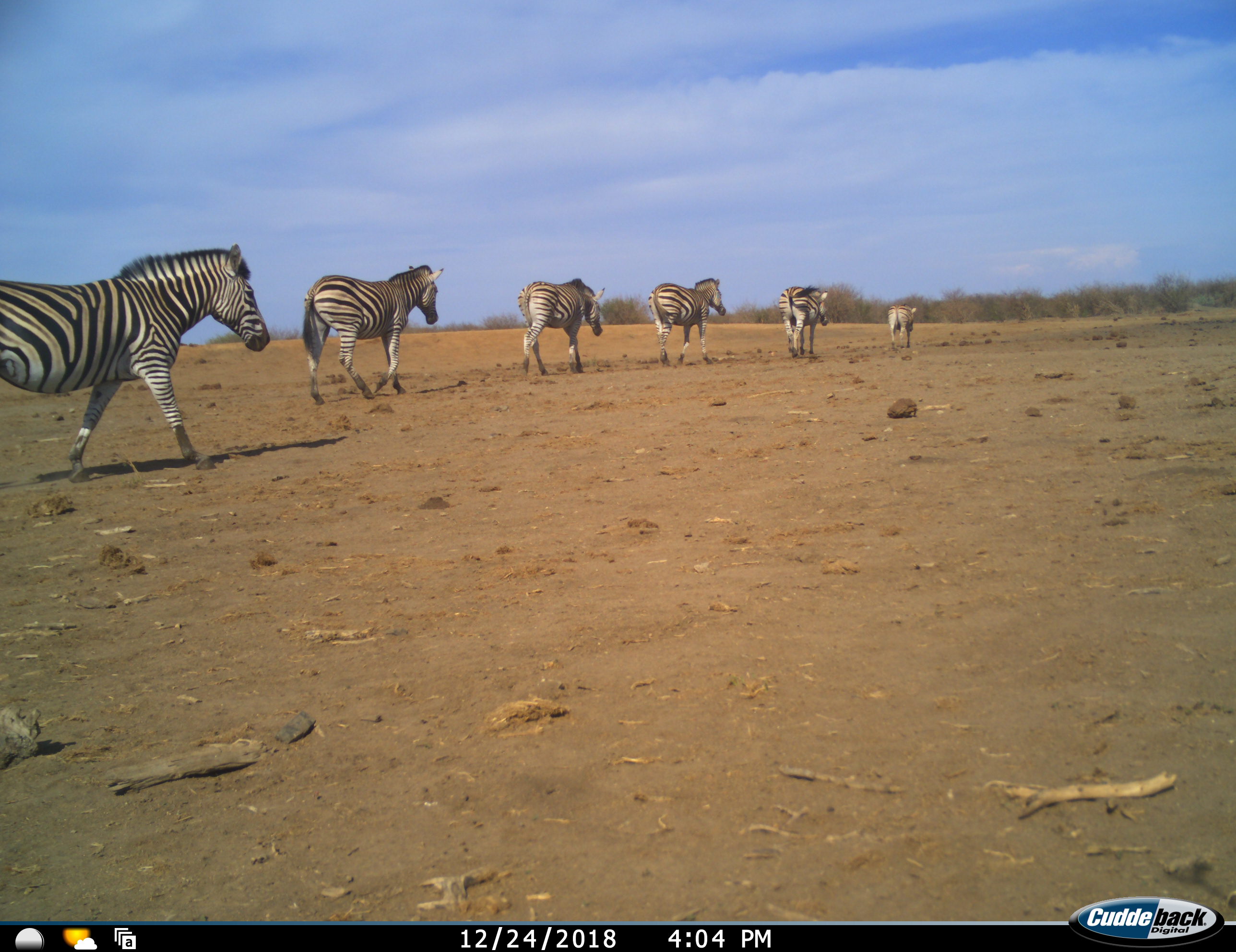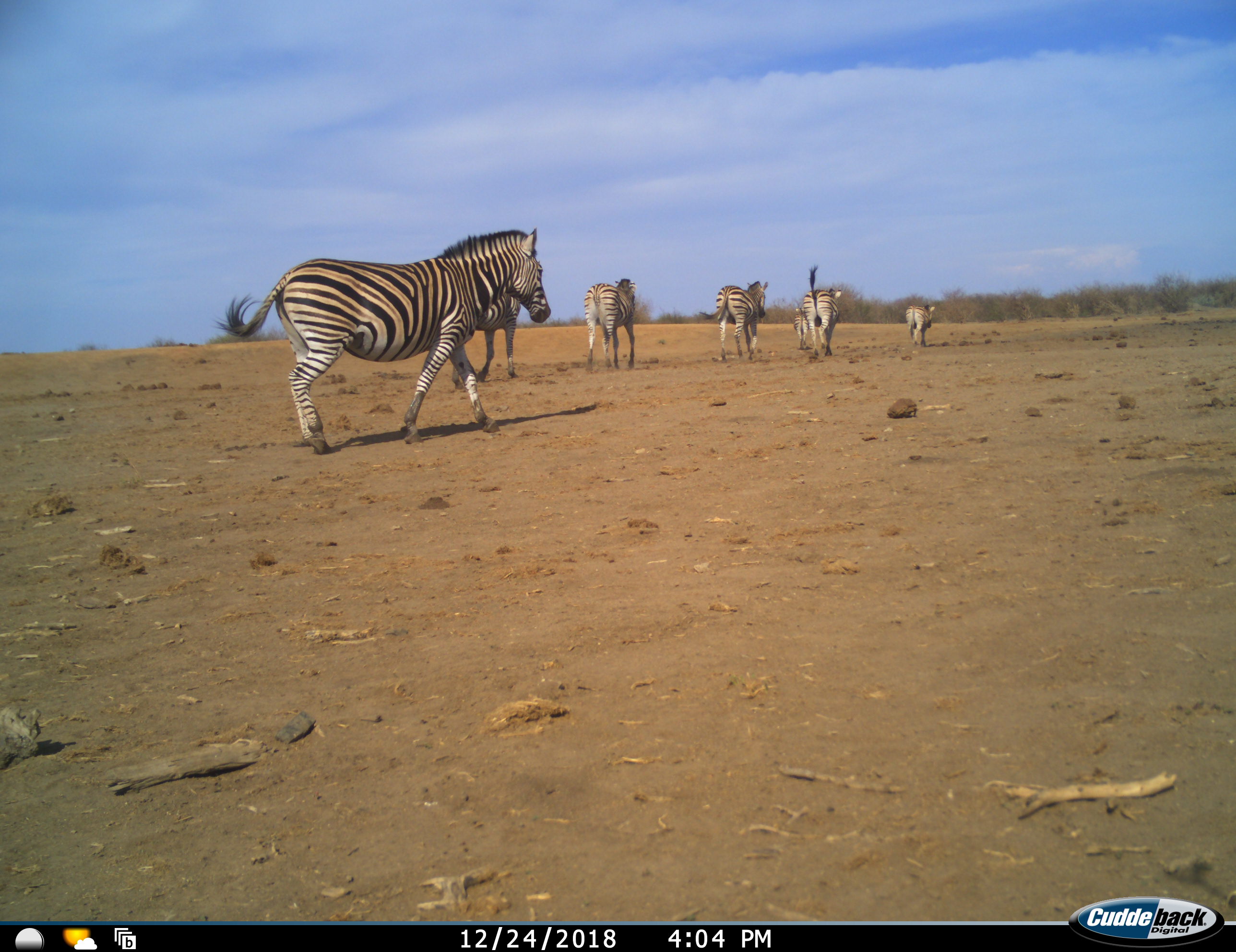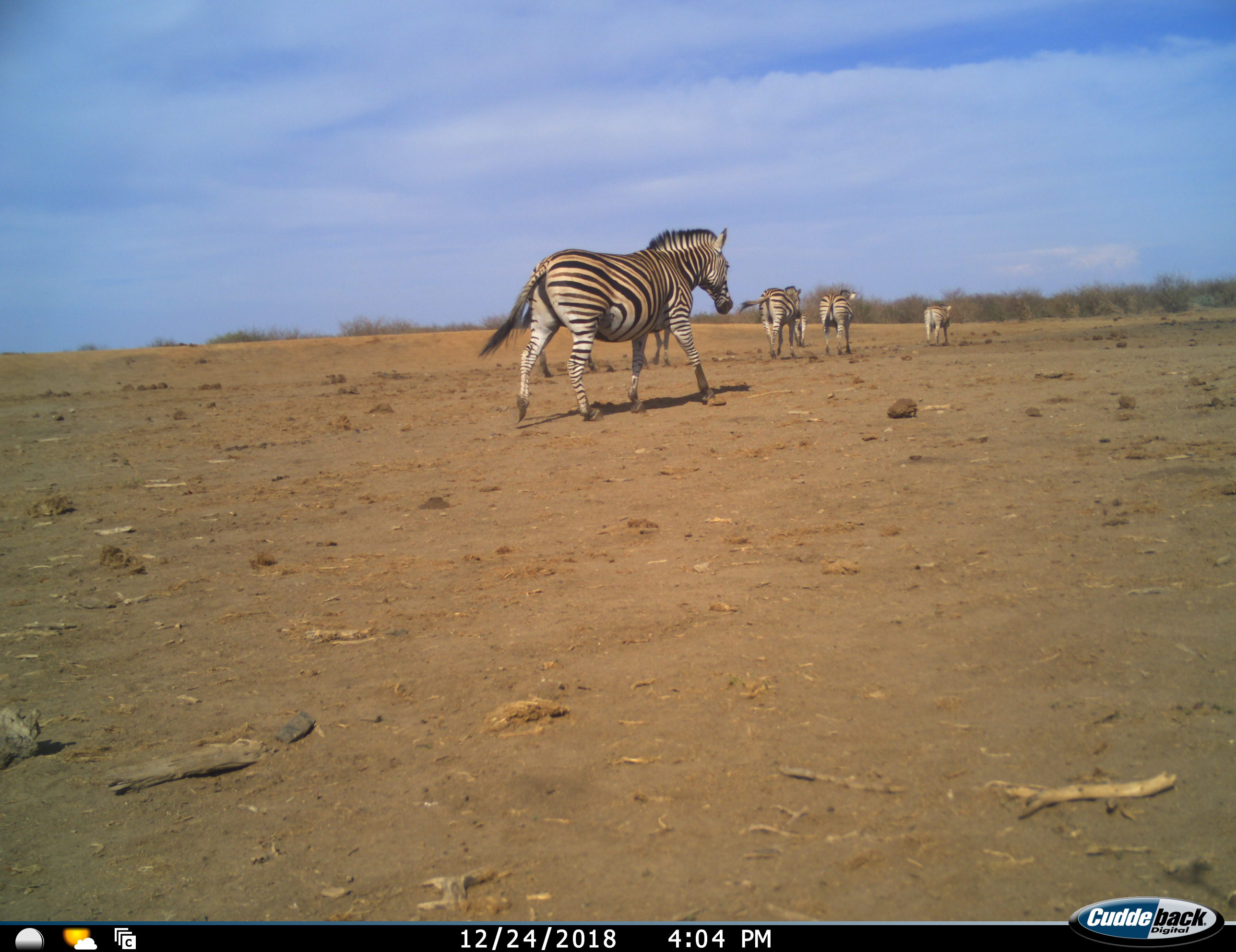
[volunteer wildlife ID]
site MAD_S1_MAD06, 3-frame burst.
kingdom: Animalia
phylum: Chordata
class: Mammalia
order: Perissodactyla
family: Equidae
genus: Equus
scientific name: Equus quagga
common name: plains zebra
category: zebraplains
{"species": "zebraplains (plains zebra) (Equus quagga)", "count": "6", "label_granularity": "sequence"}